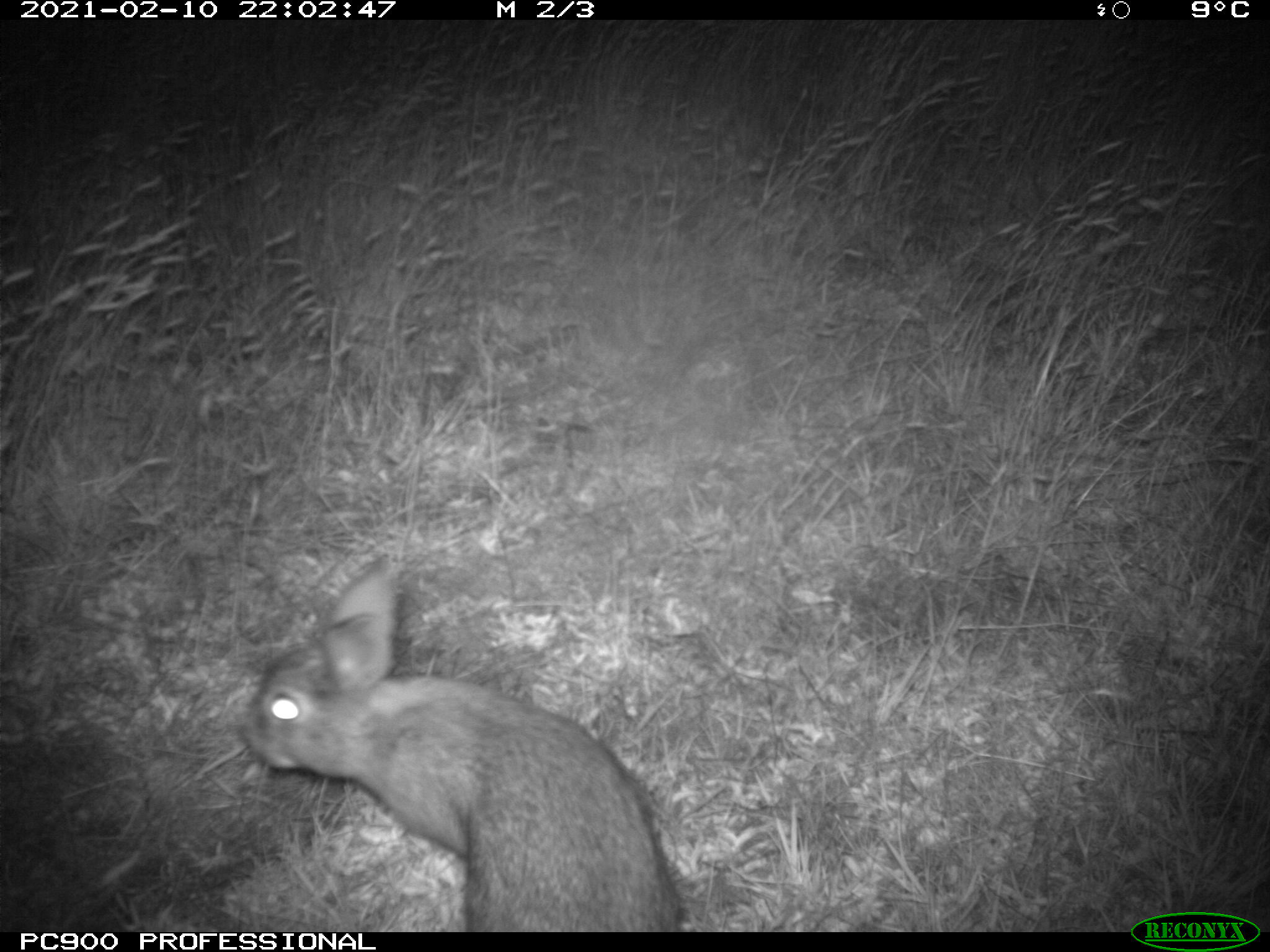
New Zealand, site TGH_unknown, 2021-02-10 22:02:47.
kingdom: Animalia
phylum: Chordata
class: Mammalia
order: Lagomorpha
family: Leporidae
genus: Oryctolagus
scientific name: Oryctolagus cuniculus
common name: european rabbit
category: rabbit